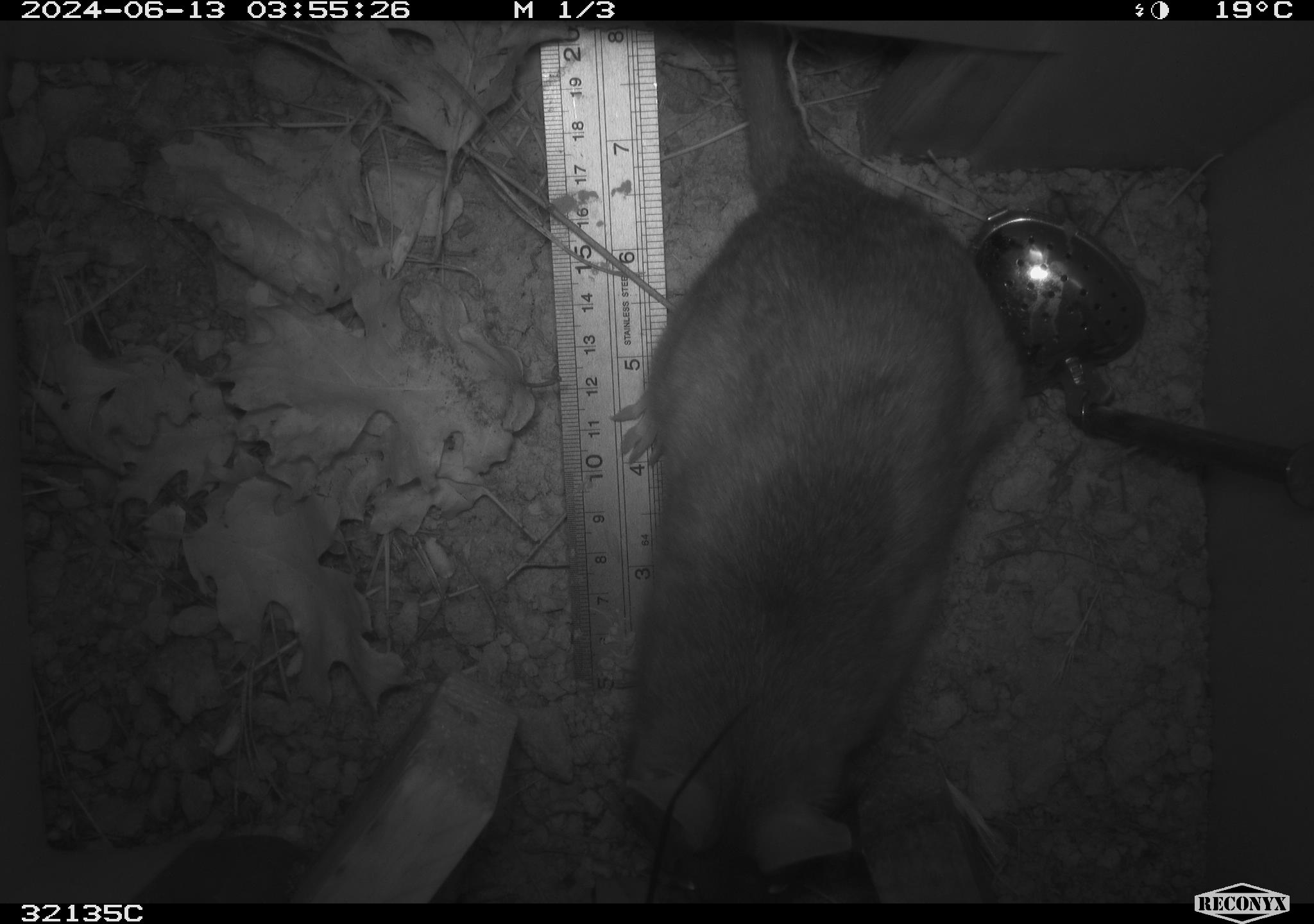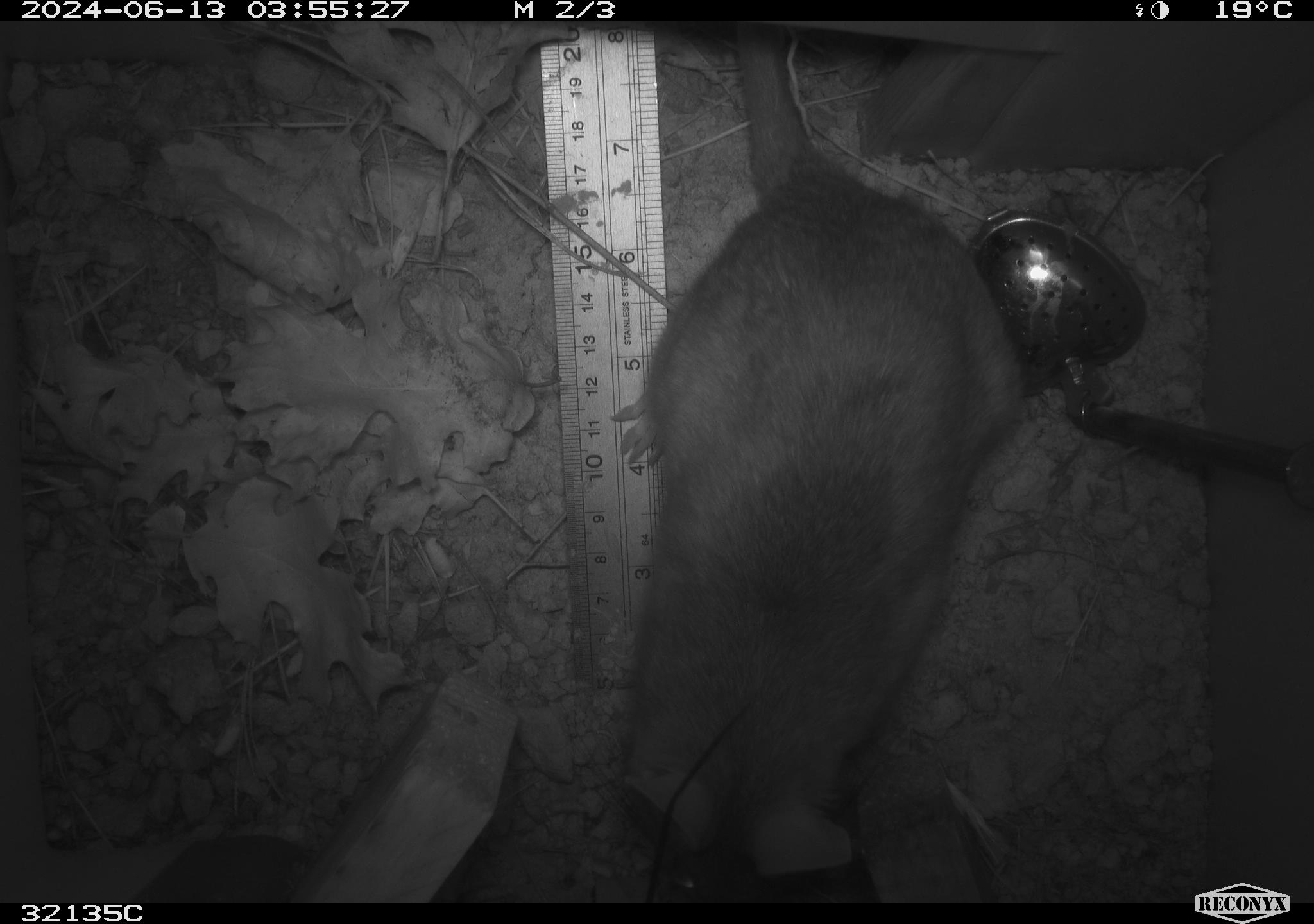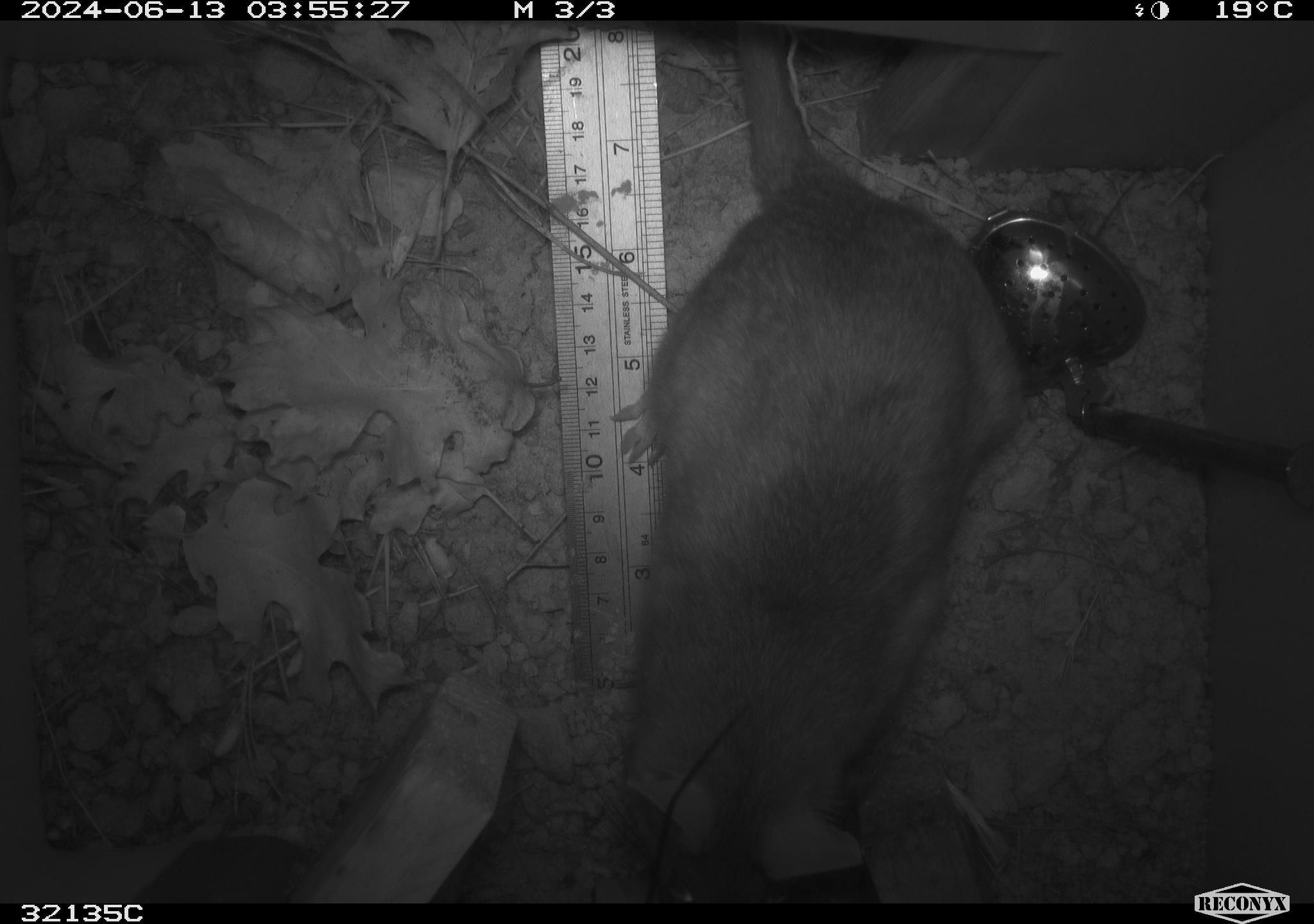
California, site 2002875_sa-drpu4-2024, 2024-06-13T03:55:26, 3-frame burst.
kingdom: Animalia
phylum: Chordata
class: Mammalia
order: Rodentia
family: Cricetidae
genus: Neotoma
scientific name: Neotoma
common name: pack rat or woodrat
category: neotoma species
Neotoma species (pack rat or woodrat) (Neotoma).